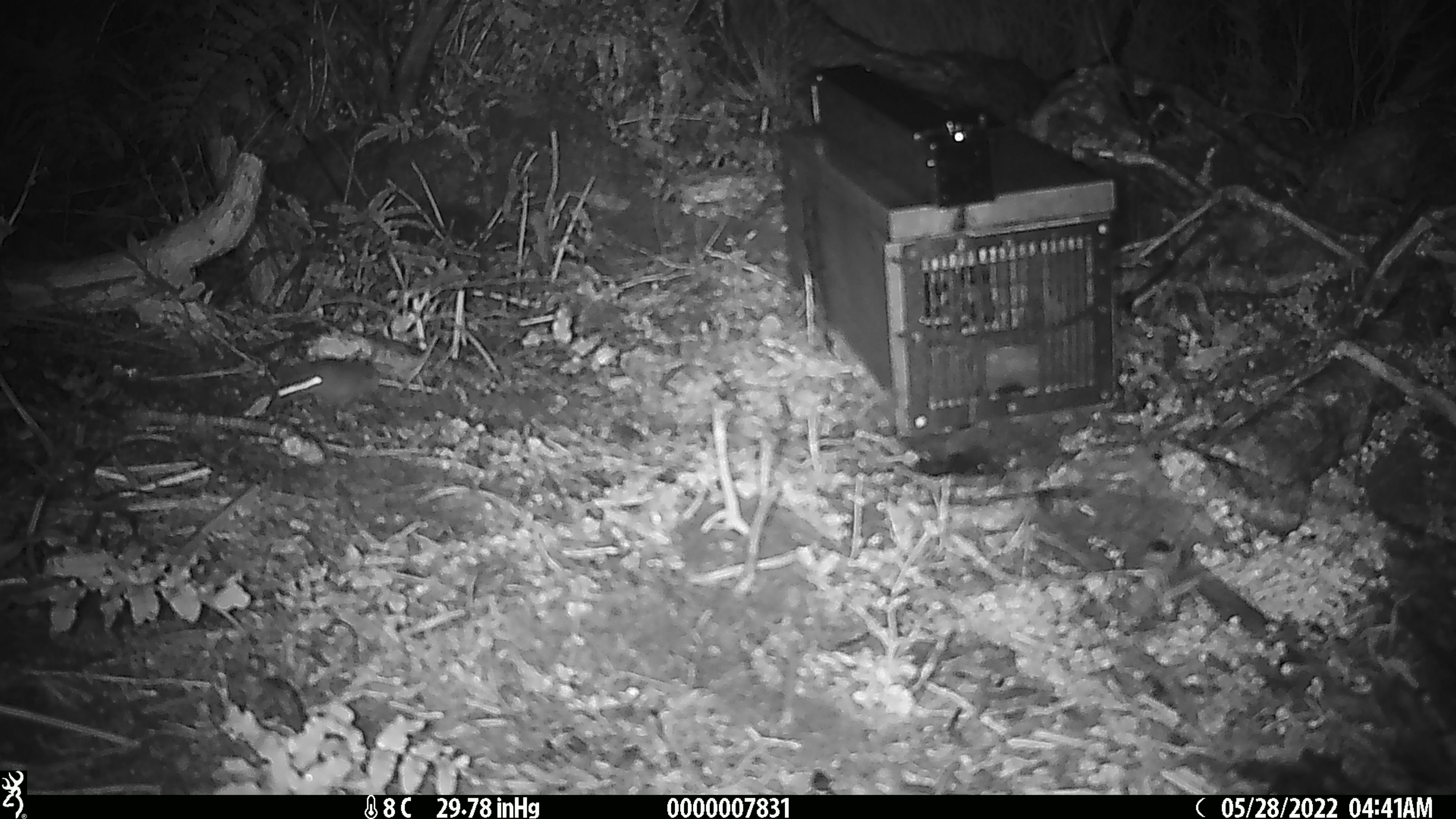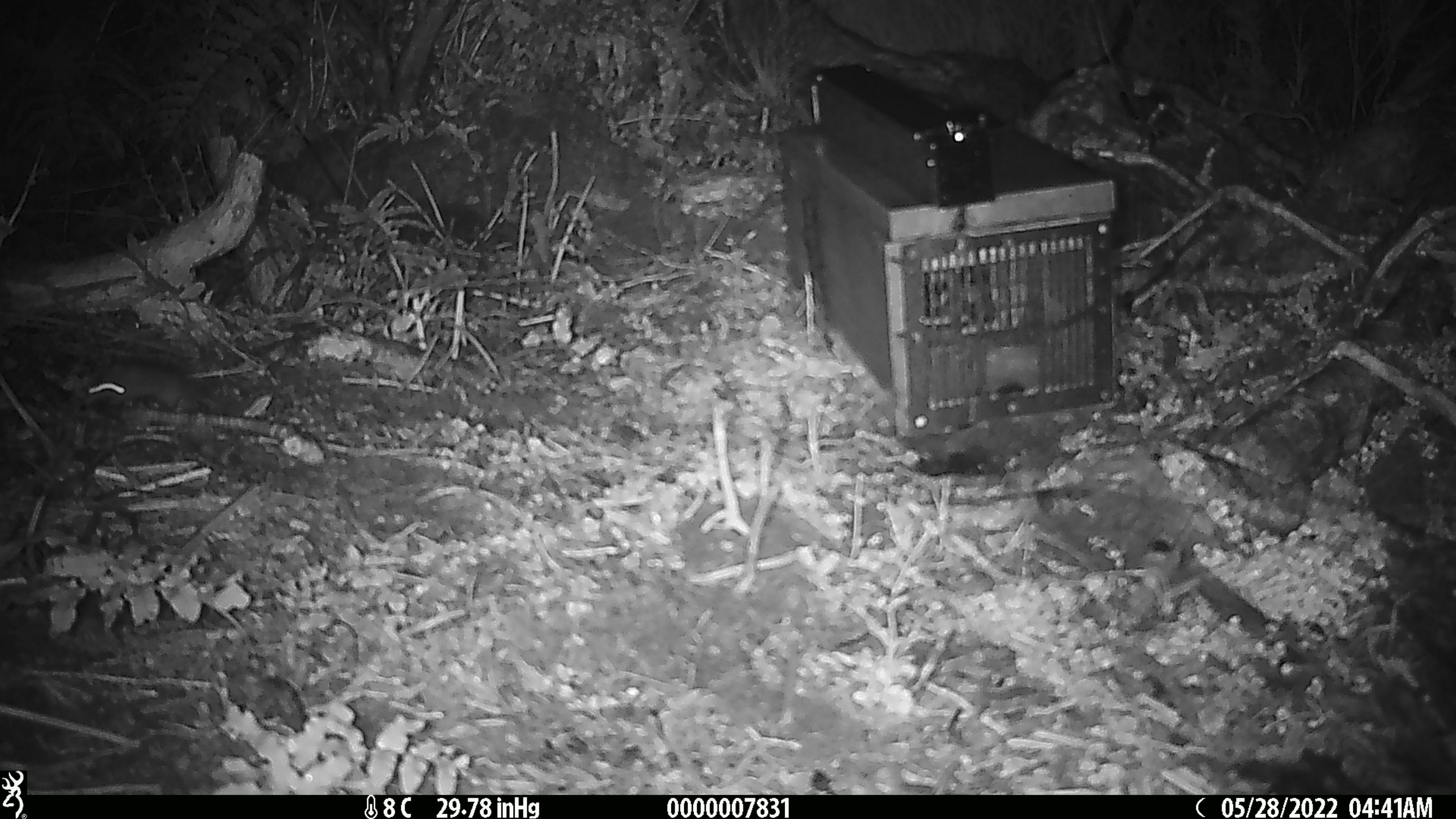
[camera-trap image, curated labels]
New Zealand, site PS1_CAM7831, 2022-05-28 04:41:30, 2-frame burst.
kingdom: Animalia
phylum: Chordata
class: Mammalia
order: Rodentia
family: Muridae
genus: Mus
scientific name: Mus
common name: mouse